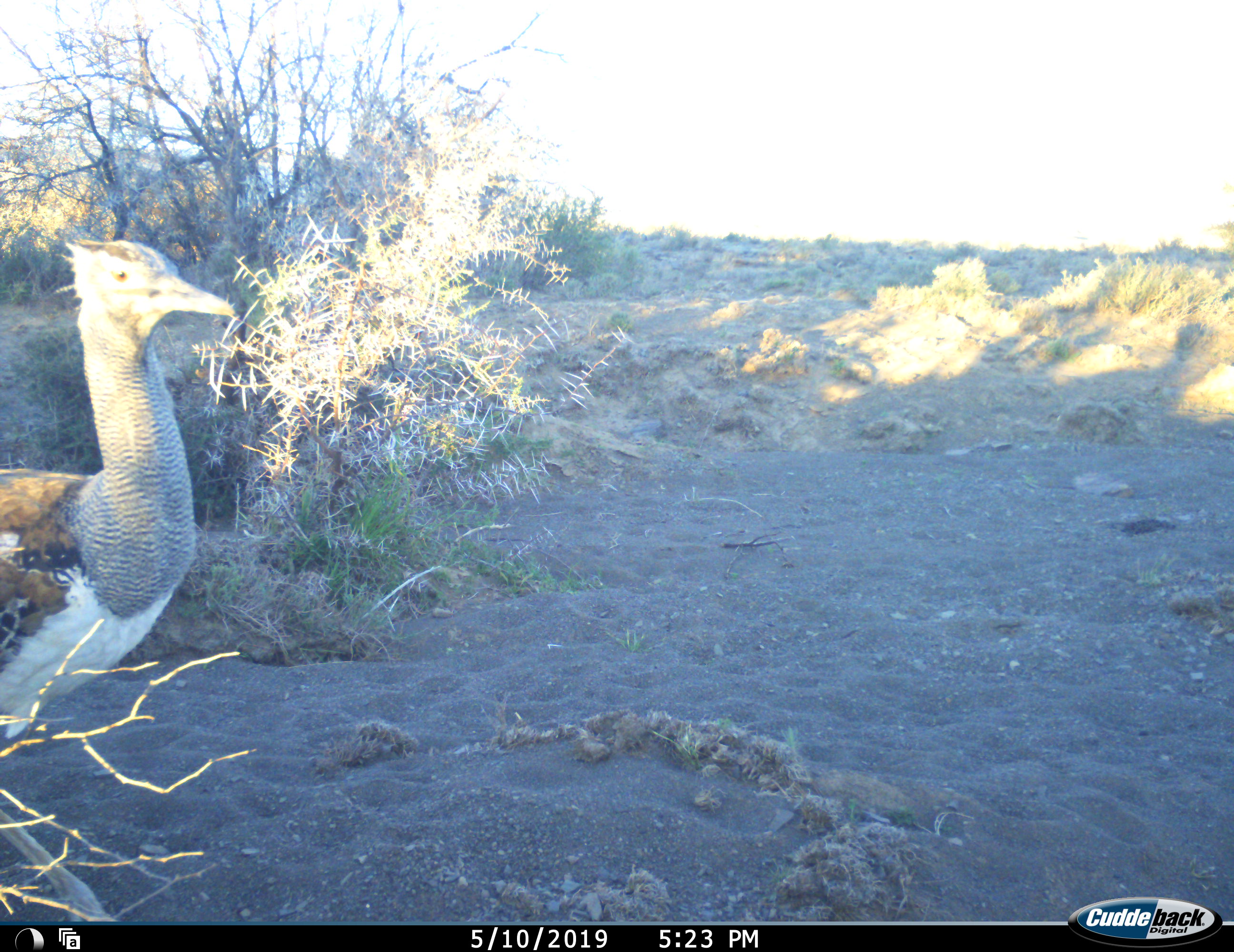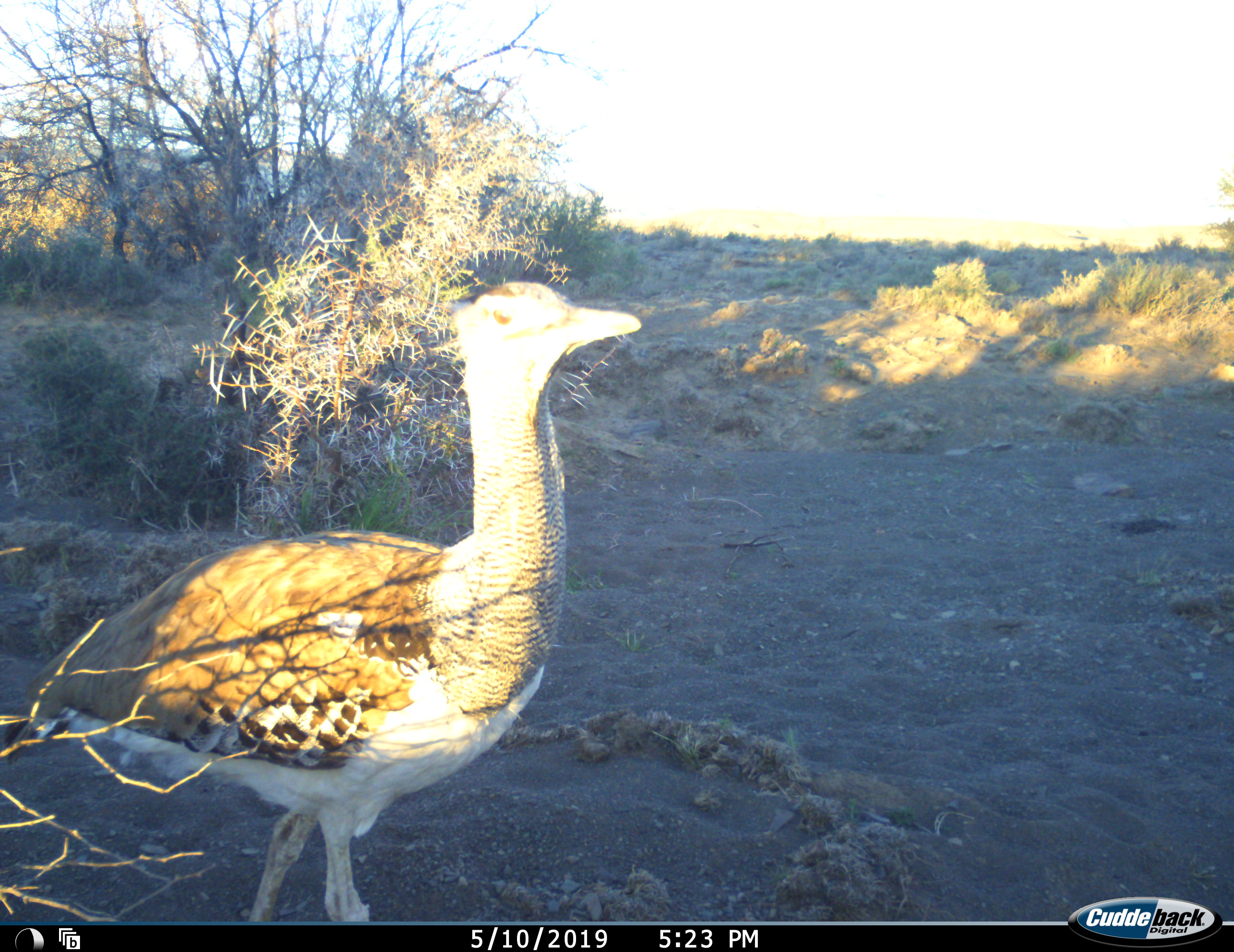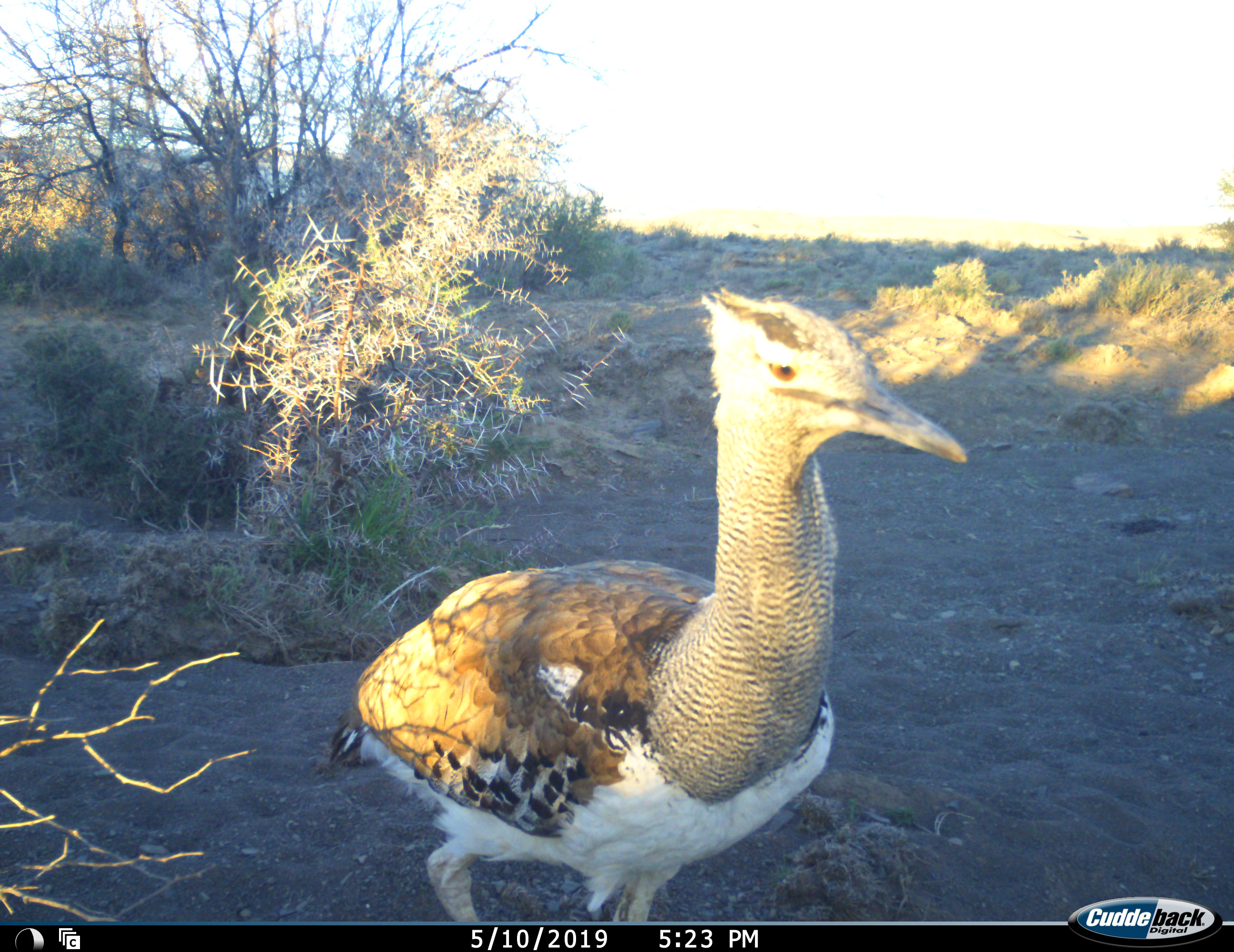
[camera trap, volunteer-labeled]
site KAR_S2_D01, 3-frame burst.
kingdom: Animalia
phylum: Chordata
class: Aves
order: Otidiformes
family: Otididae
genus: Ardeotis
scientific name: Ardeotis kori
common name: kori bustard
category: bustardkori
Bustardkori (kori bustard) (Ardeotis kori), count 1. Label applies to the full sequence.